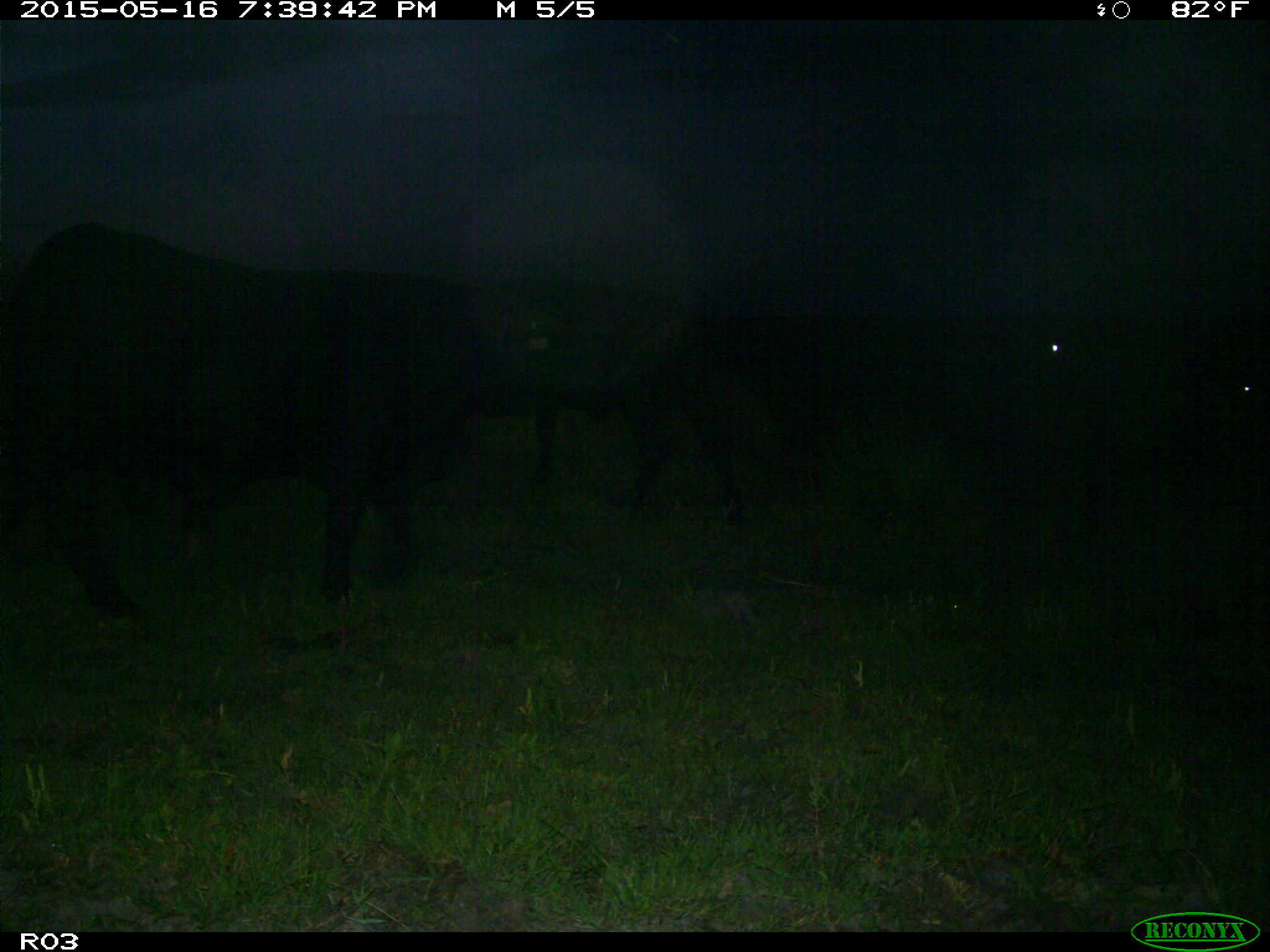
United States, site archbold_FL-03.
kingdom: Animalia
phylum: Chordata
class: Mammalia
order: Artiodactyla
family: Bovidae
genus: Bos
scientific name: Bos taurus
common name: domestic cow